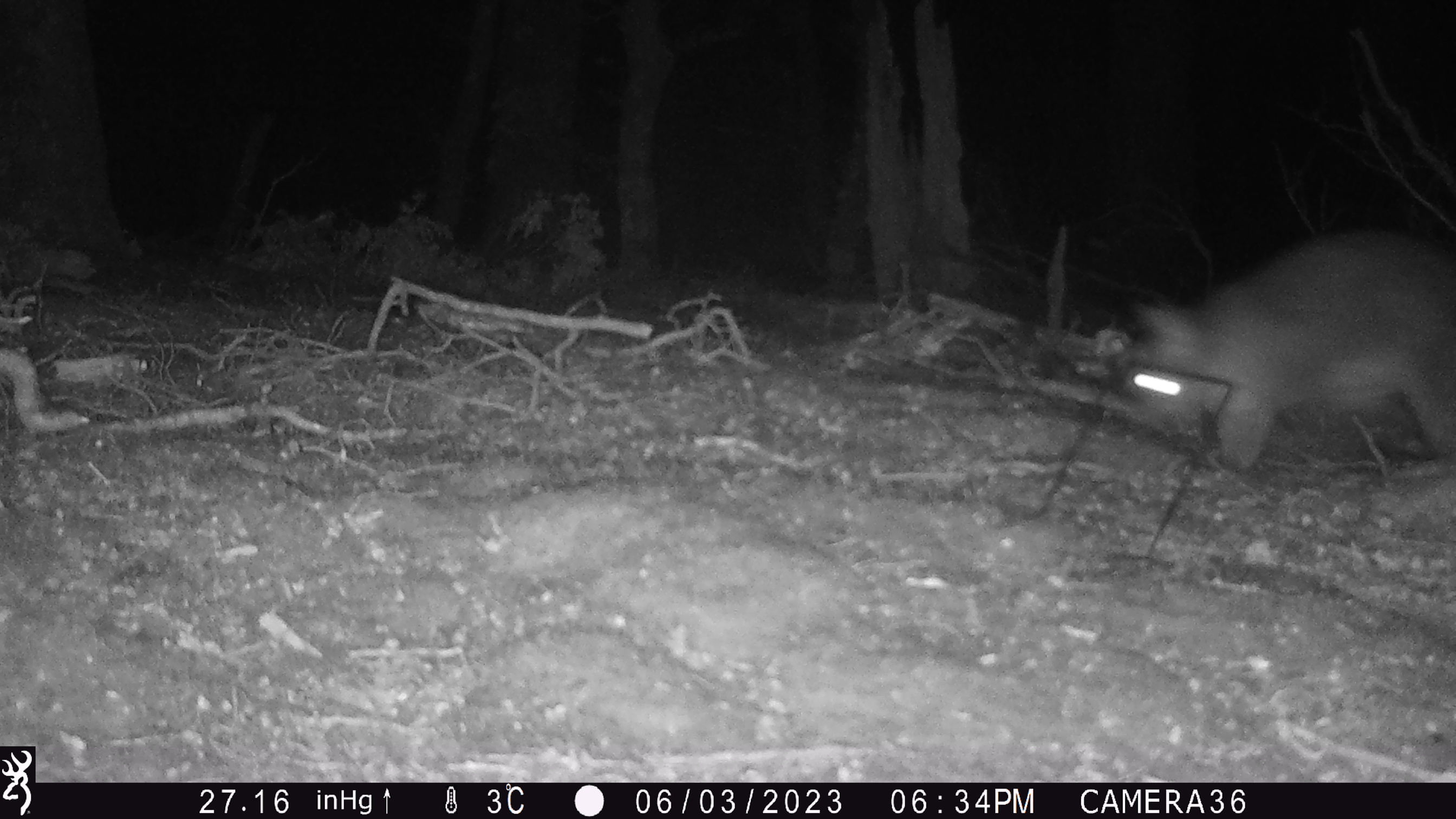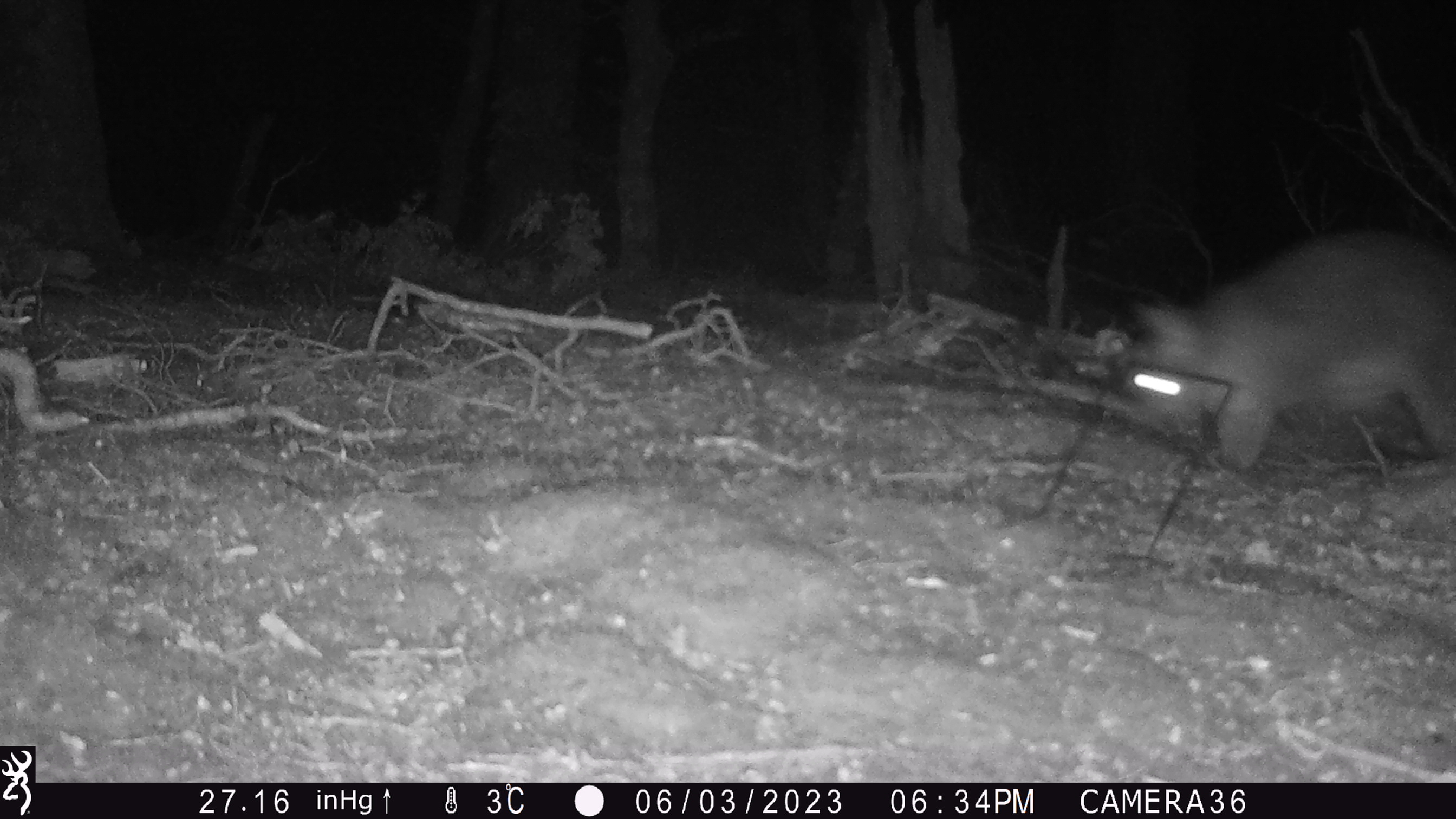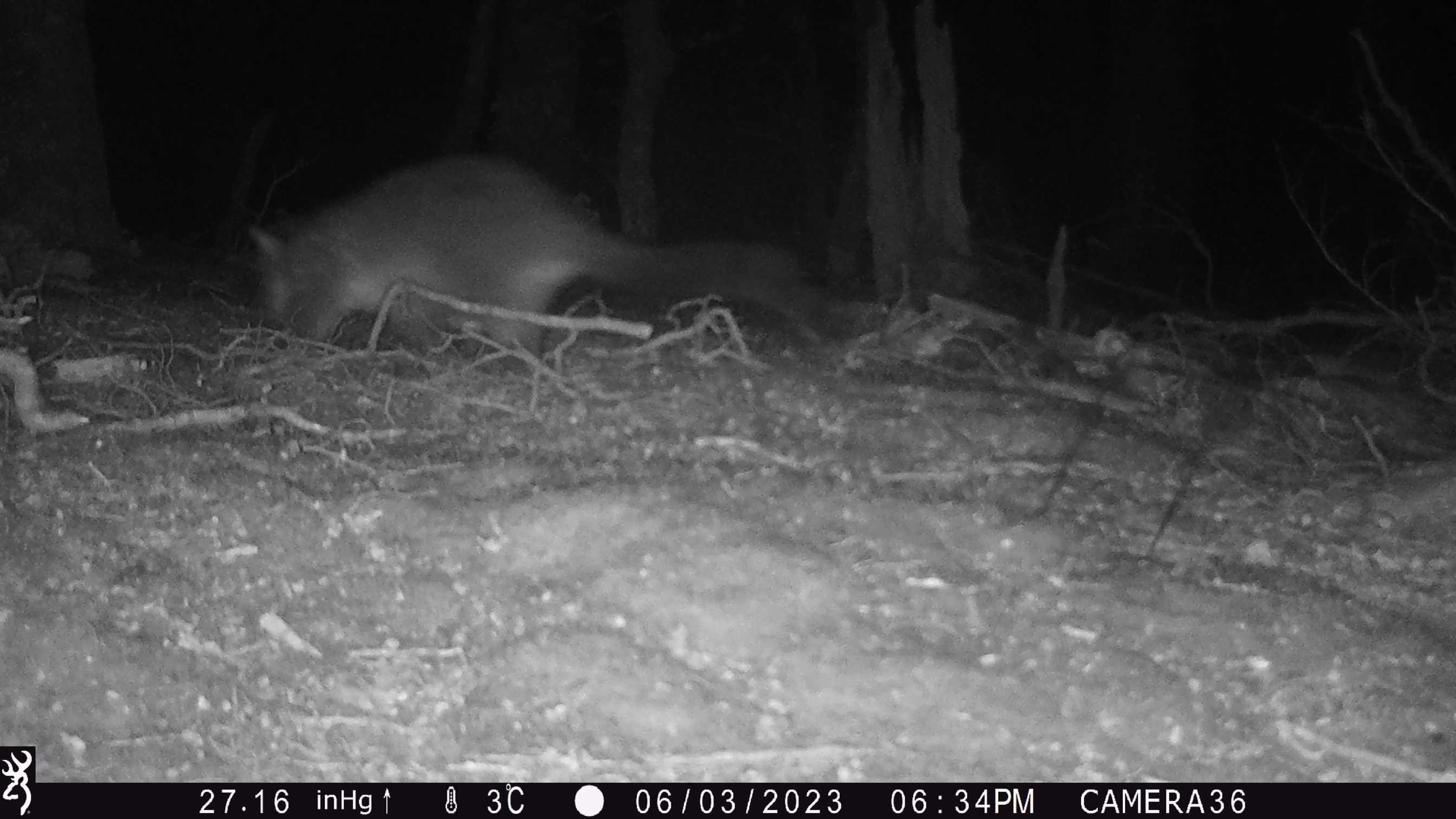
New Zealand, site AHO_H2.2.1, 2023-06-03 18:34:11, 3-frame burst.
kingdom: Animalia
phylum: Chordata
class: Mammalia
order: Diprotodontia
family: Phalangeridae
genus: Trichosurus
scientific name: Trichosurus vulpecula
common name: common brushtail possum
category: possum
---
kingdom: Animalia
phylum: Chordata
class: Mammalia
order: Carnivora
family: Mustelidae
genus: Mustela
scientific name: Mustela erminea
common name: stoat